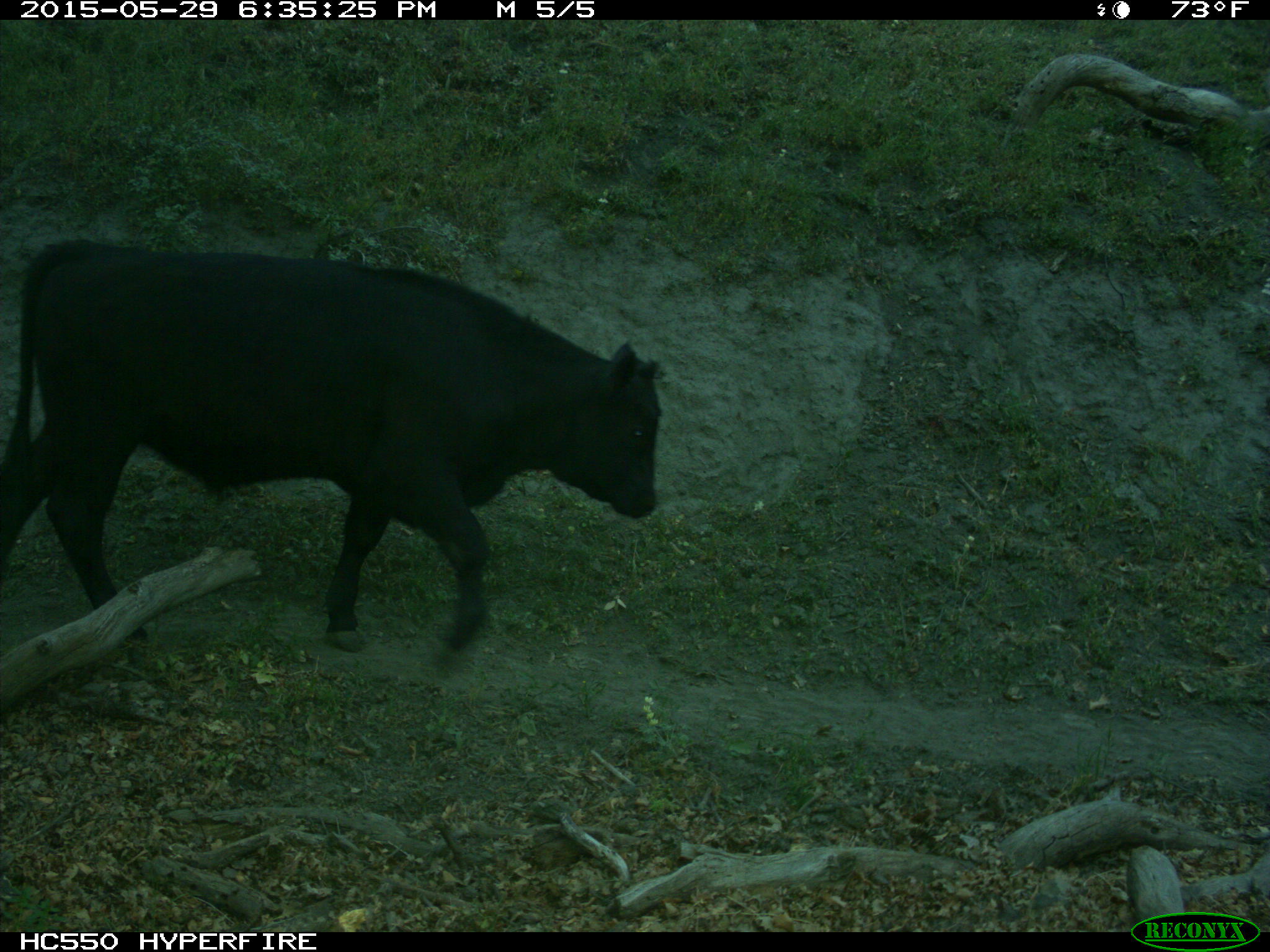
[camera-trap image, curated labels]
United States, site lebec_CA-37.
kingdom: Animalia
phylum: Chordata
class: Mammalia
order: Artiodactyla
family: Bovidae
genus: Bos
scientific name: Bos taurus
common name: domestic cow